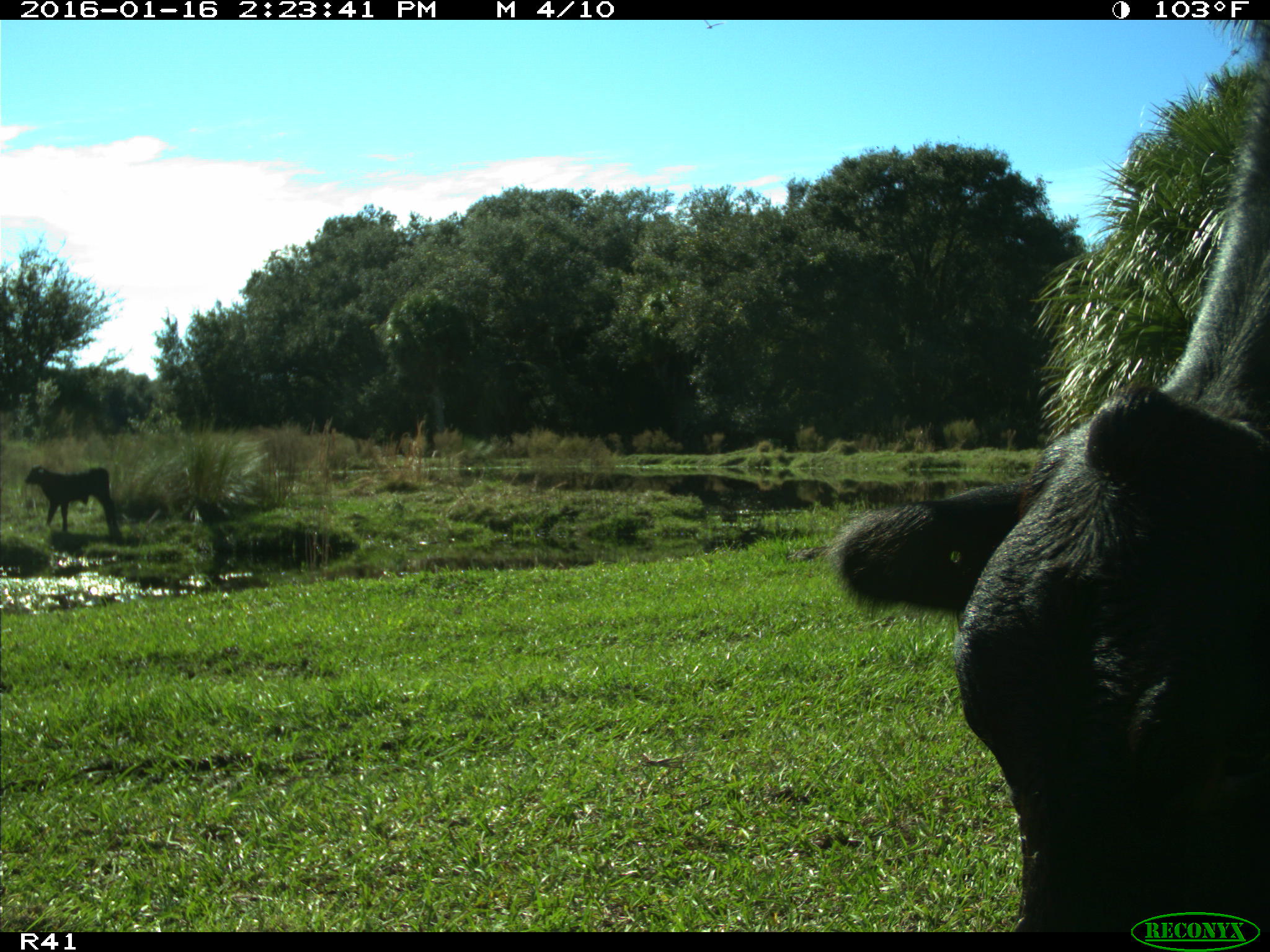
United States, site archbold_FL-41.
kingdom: Animalia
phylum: Chordata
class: Mammalia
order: Artiodactyla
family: Bovidae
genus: Bos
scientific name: Bos taurus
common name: domestic cow